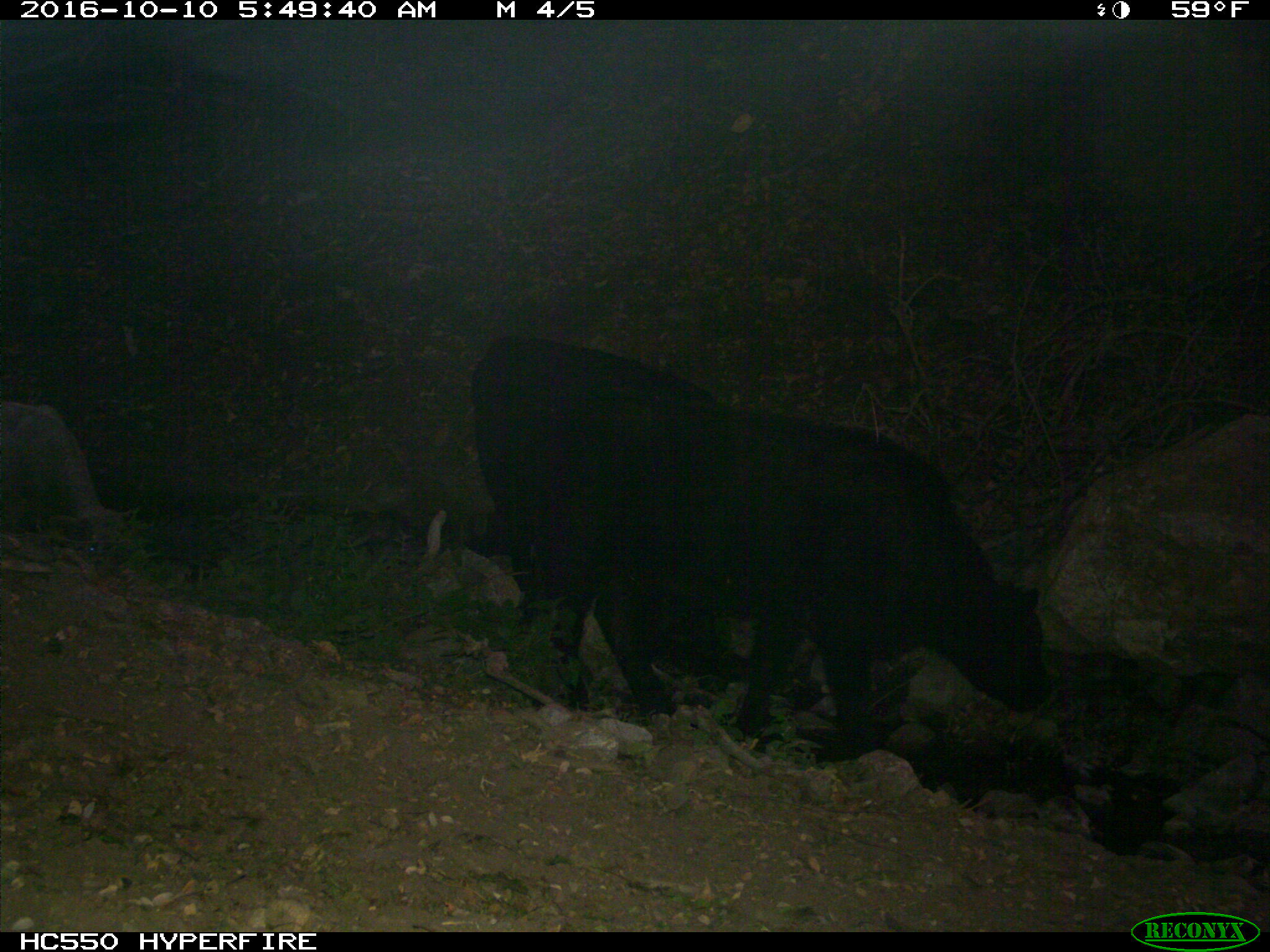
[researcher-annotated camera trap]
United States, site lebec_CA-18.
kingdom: Animalia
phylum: Chordata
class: Mammalia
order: Artiodactyla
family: Bovidae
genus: Bos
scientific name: Bos taurus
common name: domestic cow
Bos taurus (domestic cow).